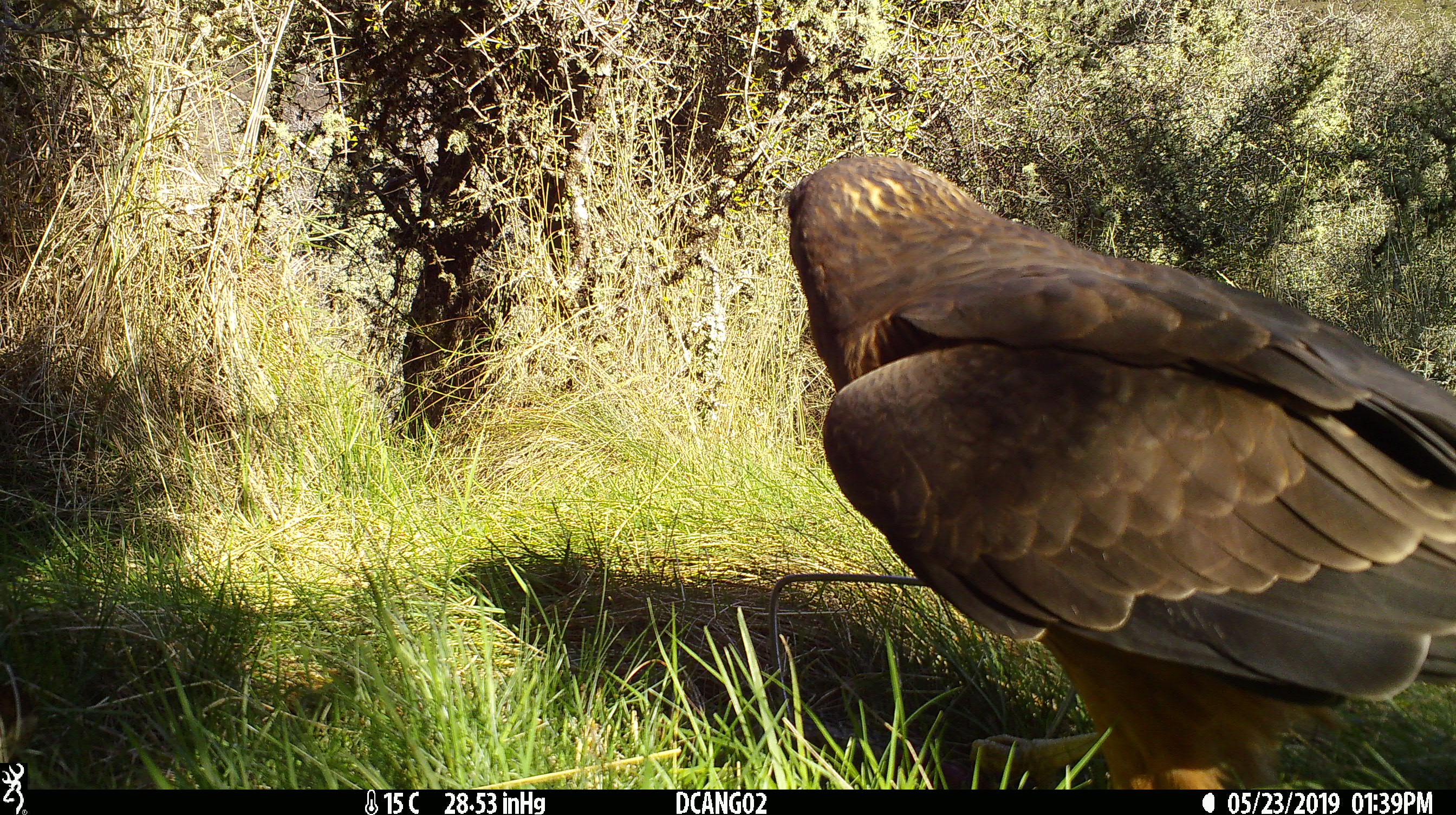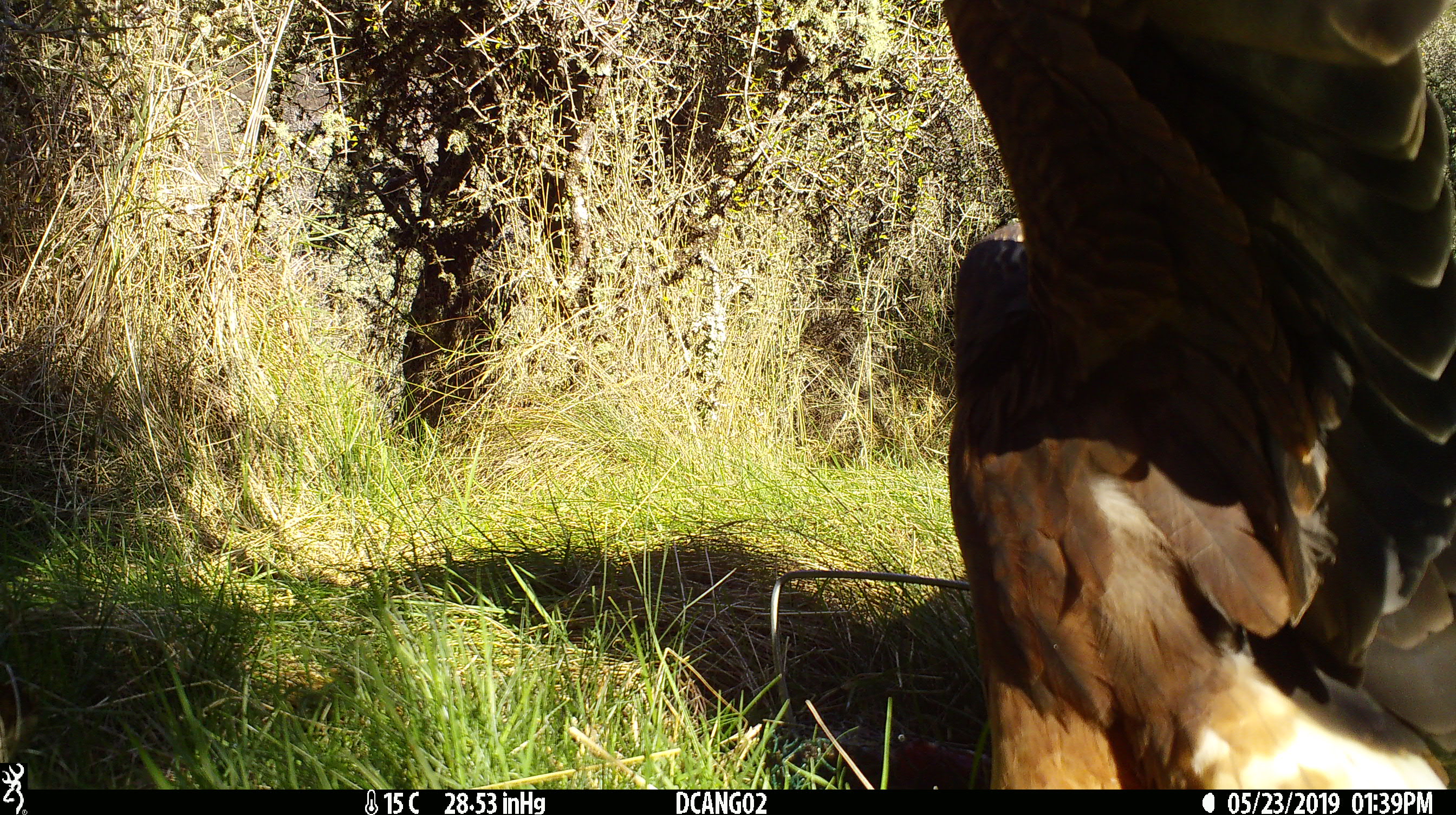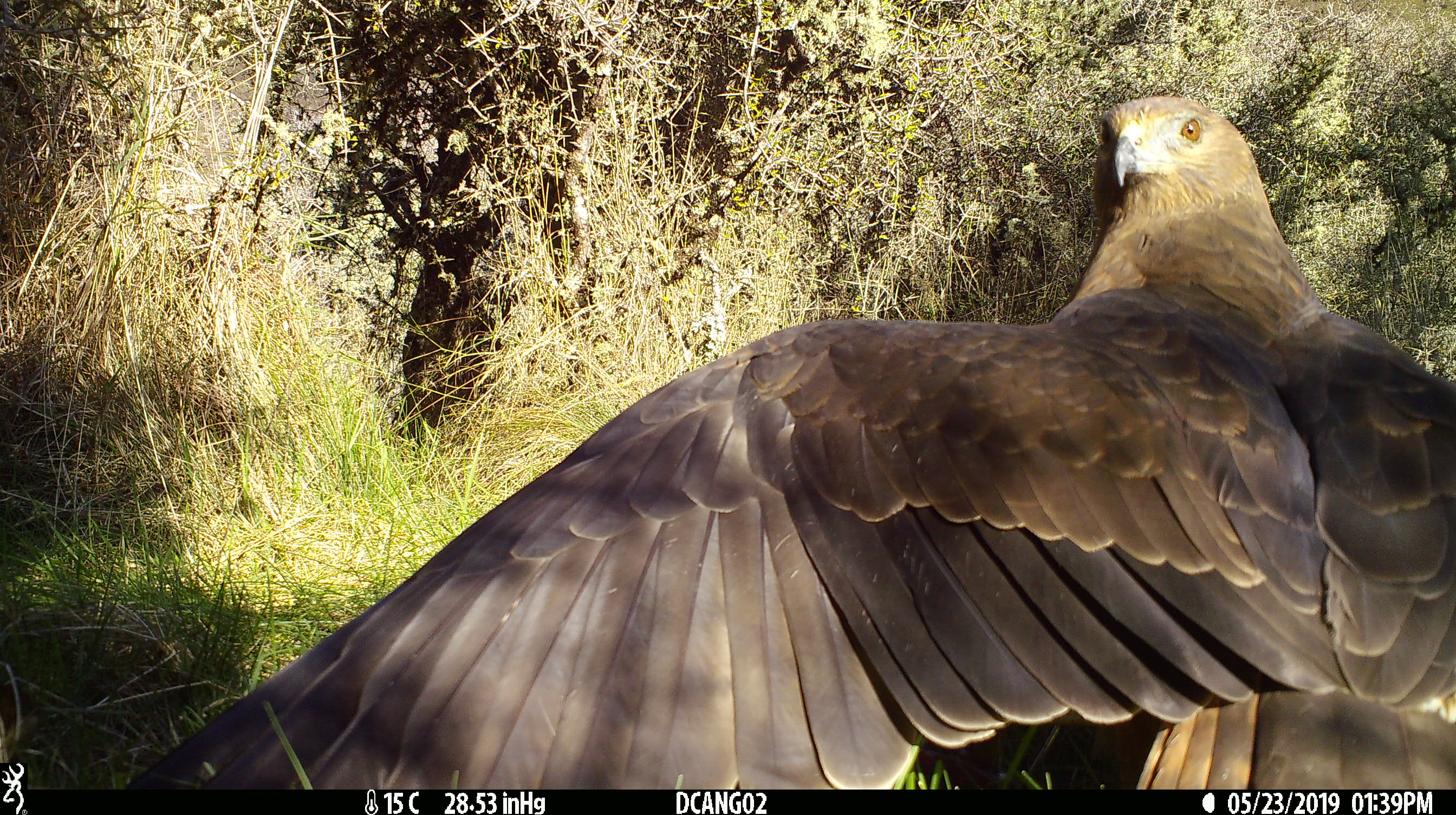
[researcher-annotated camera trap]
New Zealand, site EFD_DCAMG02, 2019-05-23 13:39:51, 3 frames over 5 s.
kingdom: Animalia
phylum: Chordata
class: Aves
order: Accipitriformes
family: Accipitridae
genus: Circus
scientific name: Circus approximans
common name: swamp harrier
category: harrier